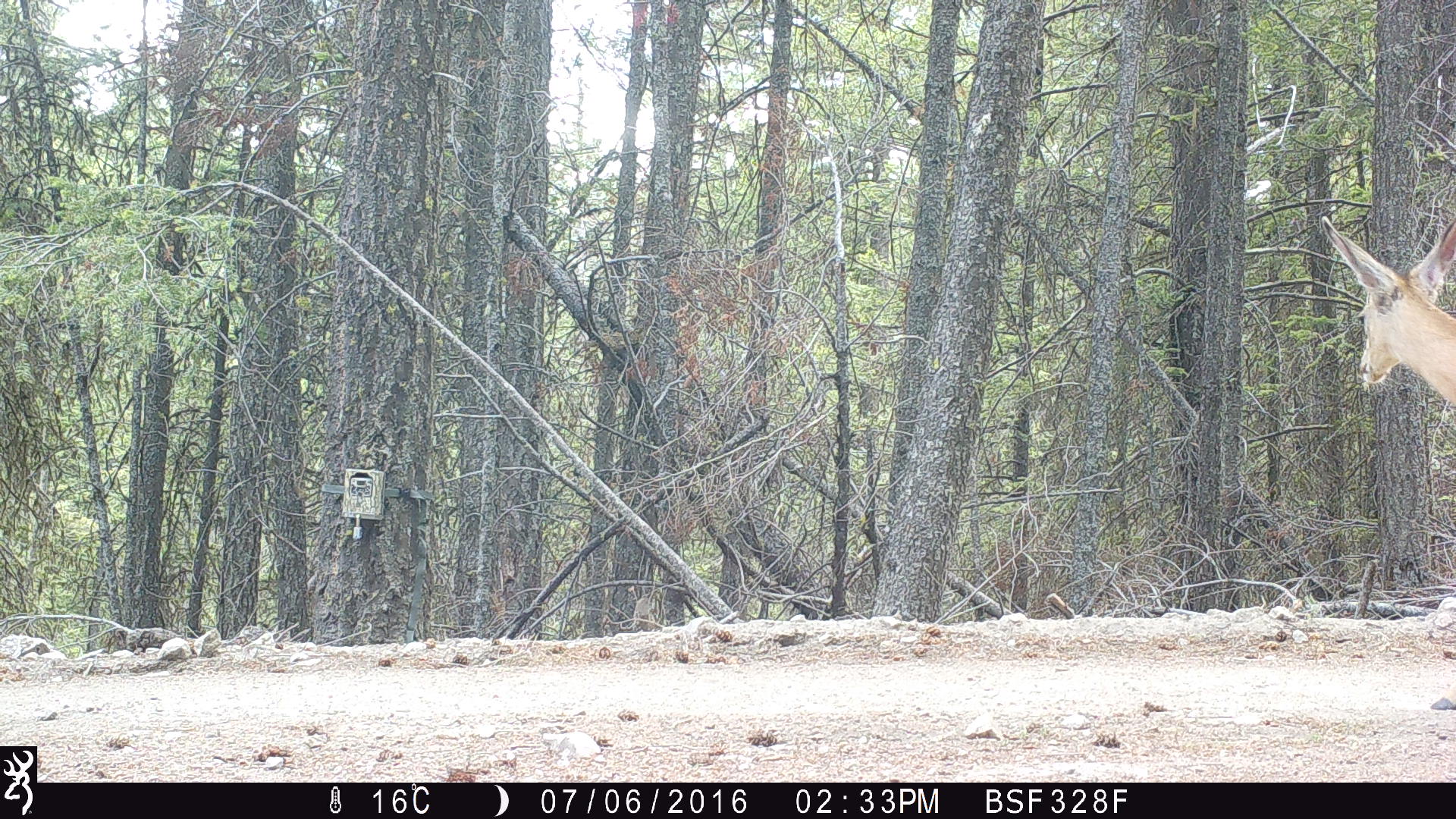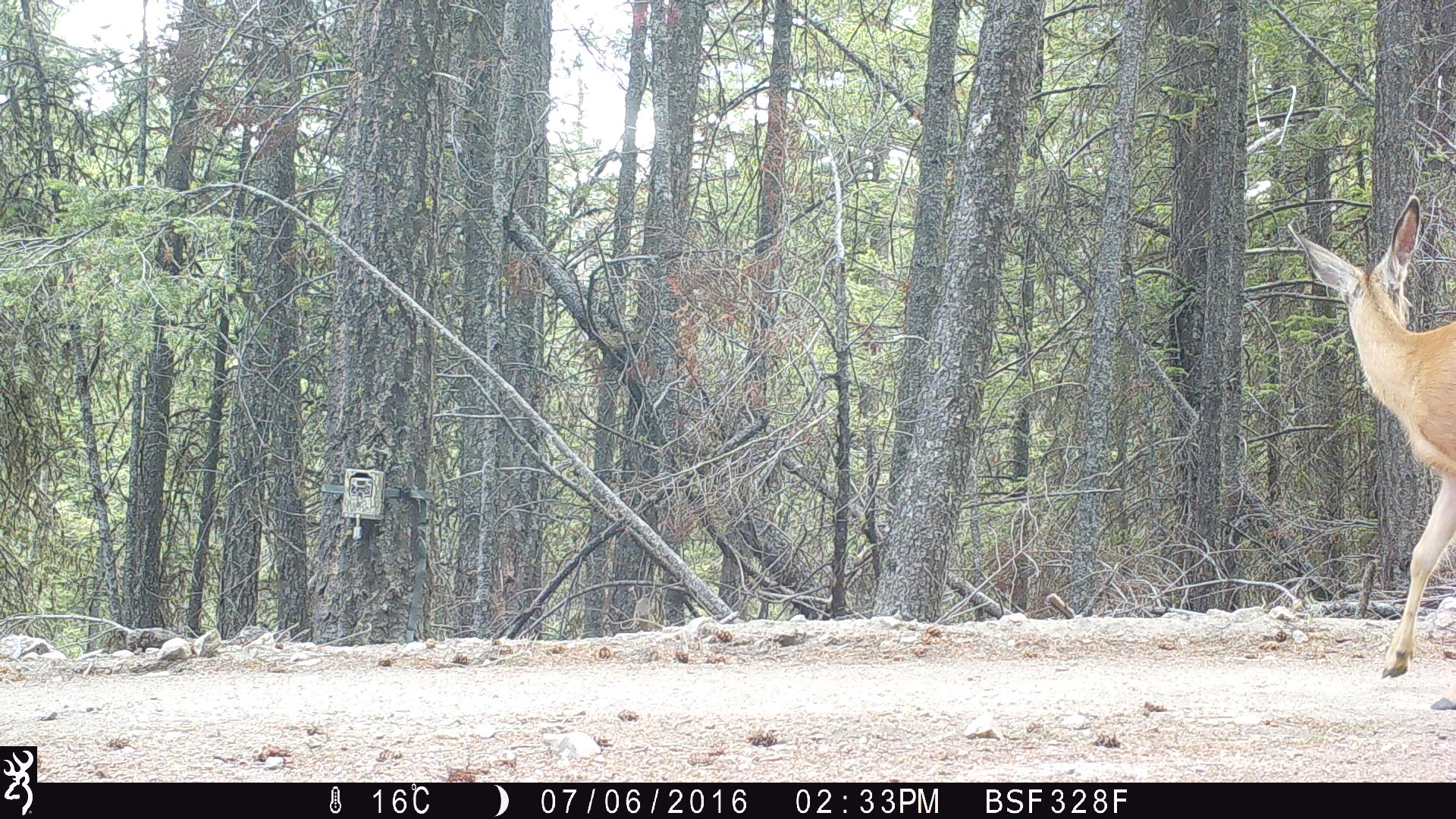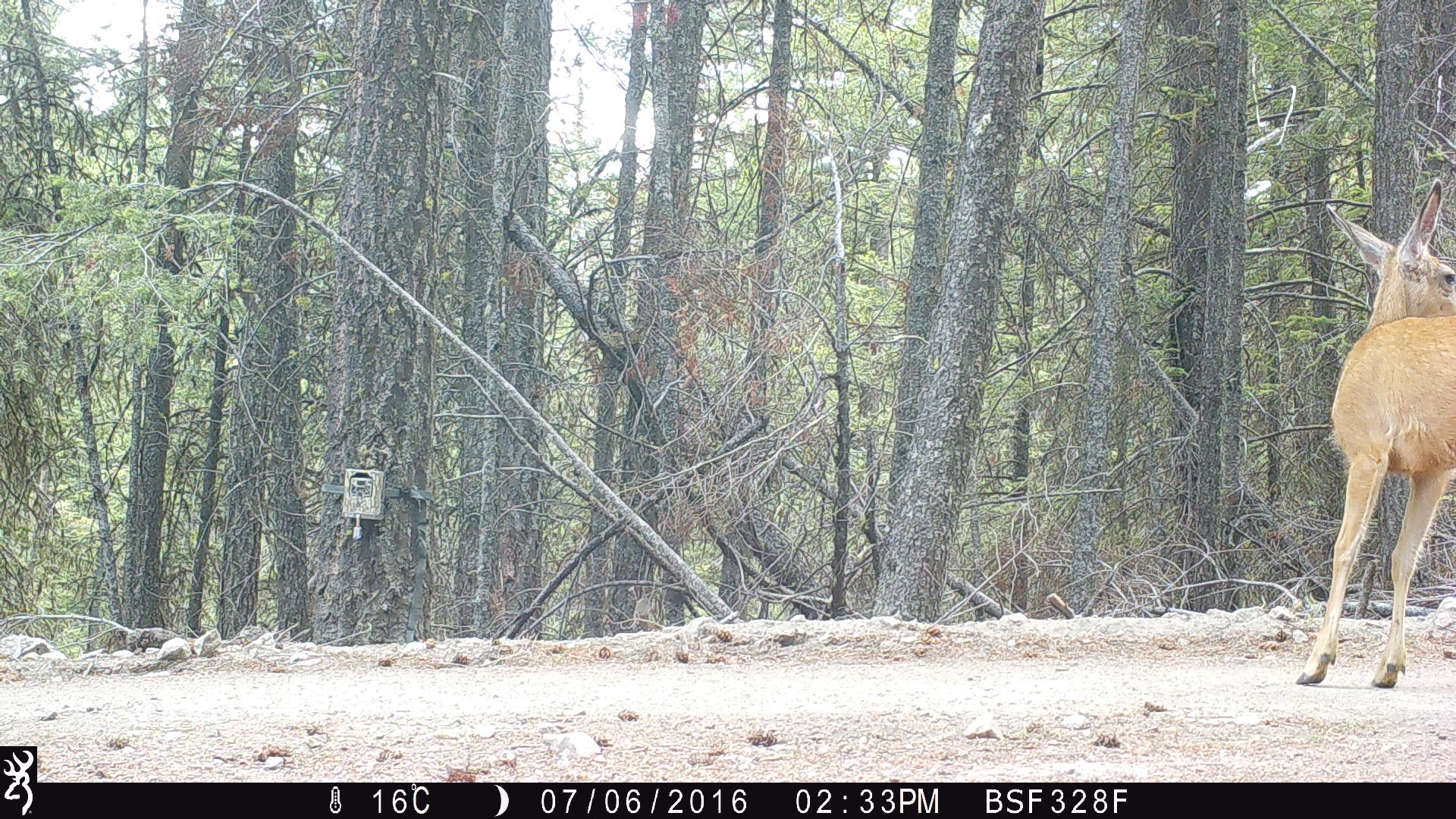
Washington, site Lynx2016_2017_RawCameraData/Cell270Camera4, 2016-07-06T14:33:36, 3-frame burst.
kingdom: Animalia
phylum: Chordata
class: Mammalia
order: Artiodactyla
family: Cervidae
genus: Odocoileus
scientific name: Odocoileus hemionus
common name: mule deer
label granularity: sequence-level